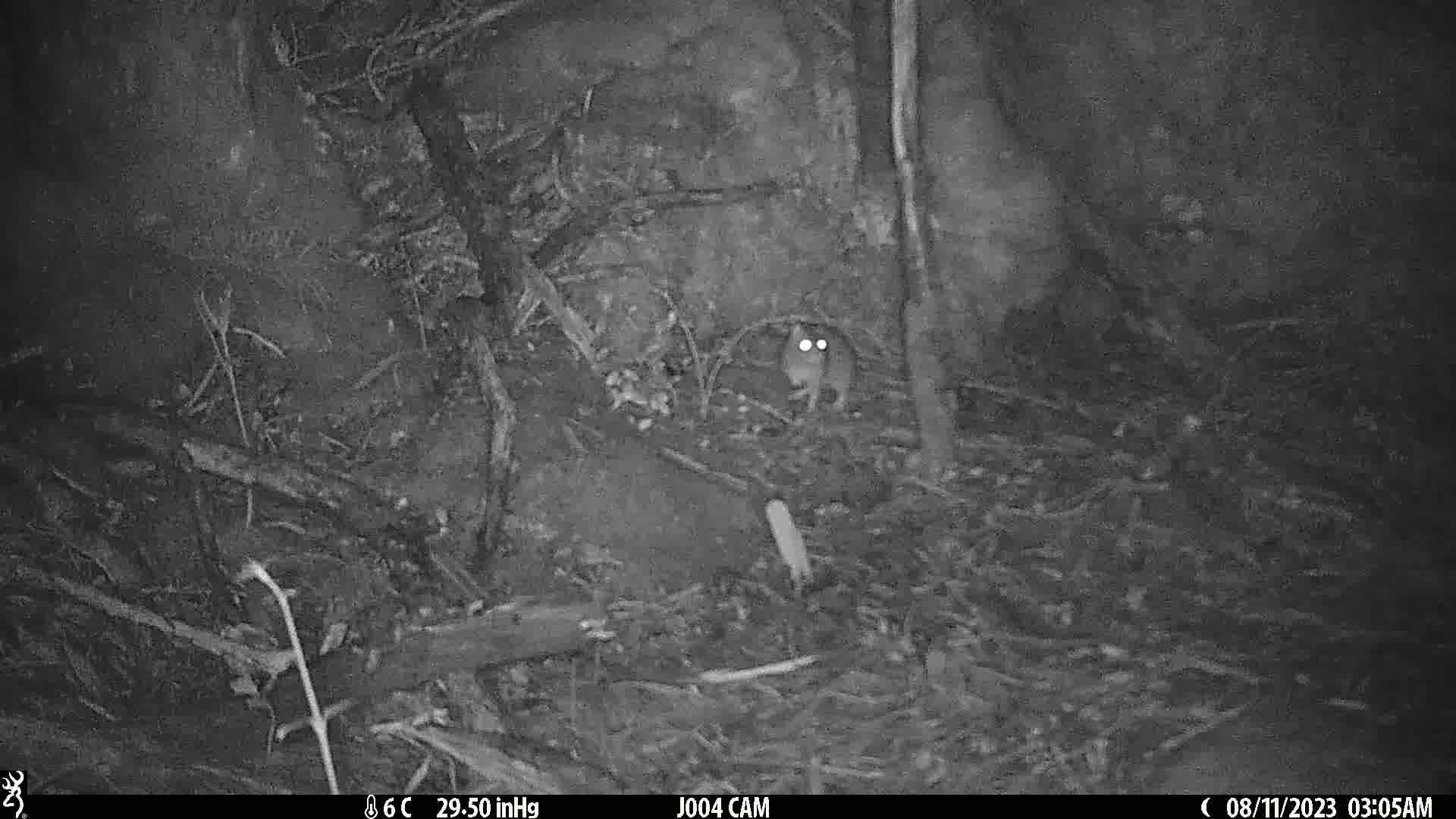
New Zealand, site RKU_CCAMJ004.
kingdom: Animalia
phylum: Chordata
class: Mammalia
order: Rodentia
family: Muridae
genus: Rattus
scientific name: Rattus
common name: rat